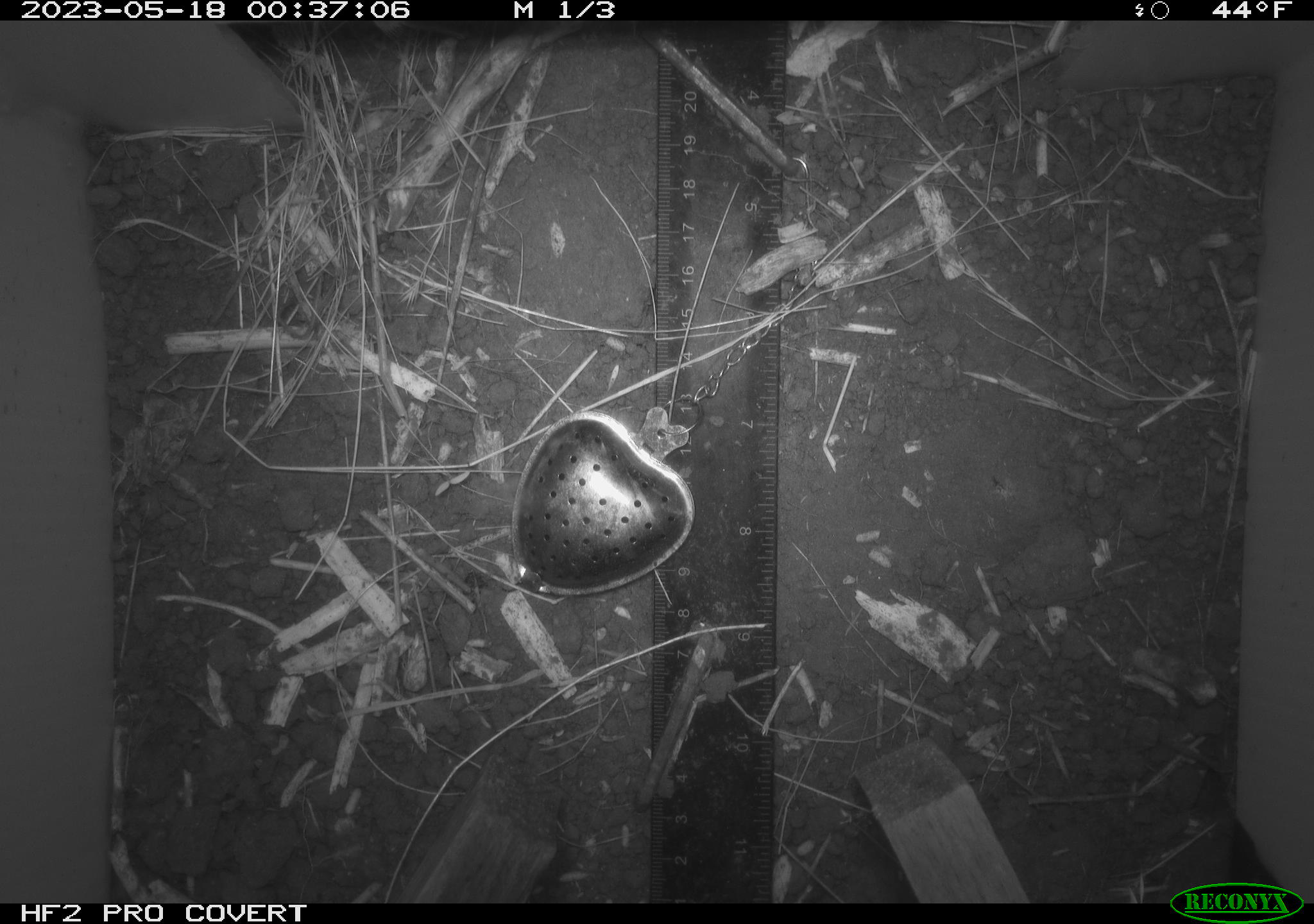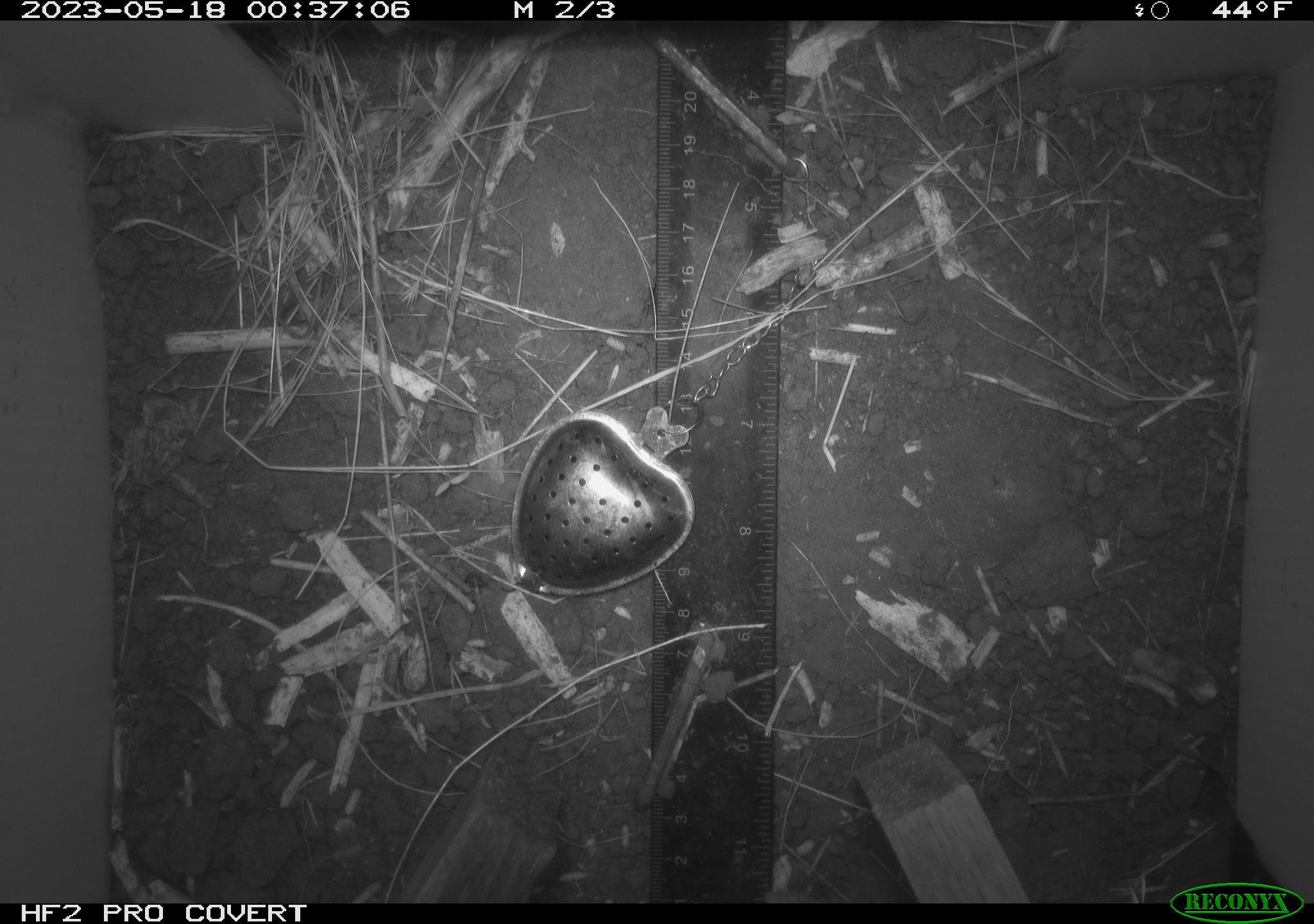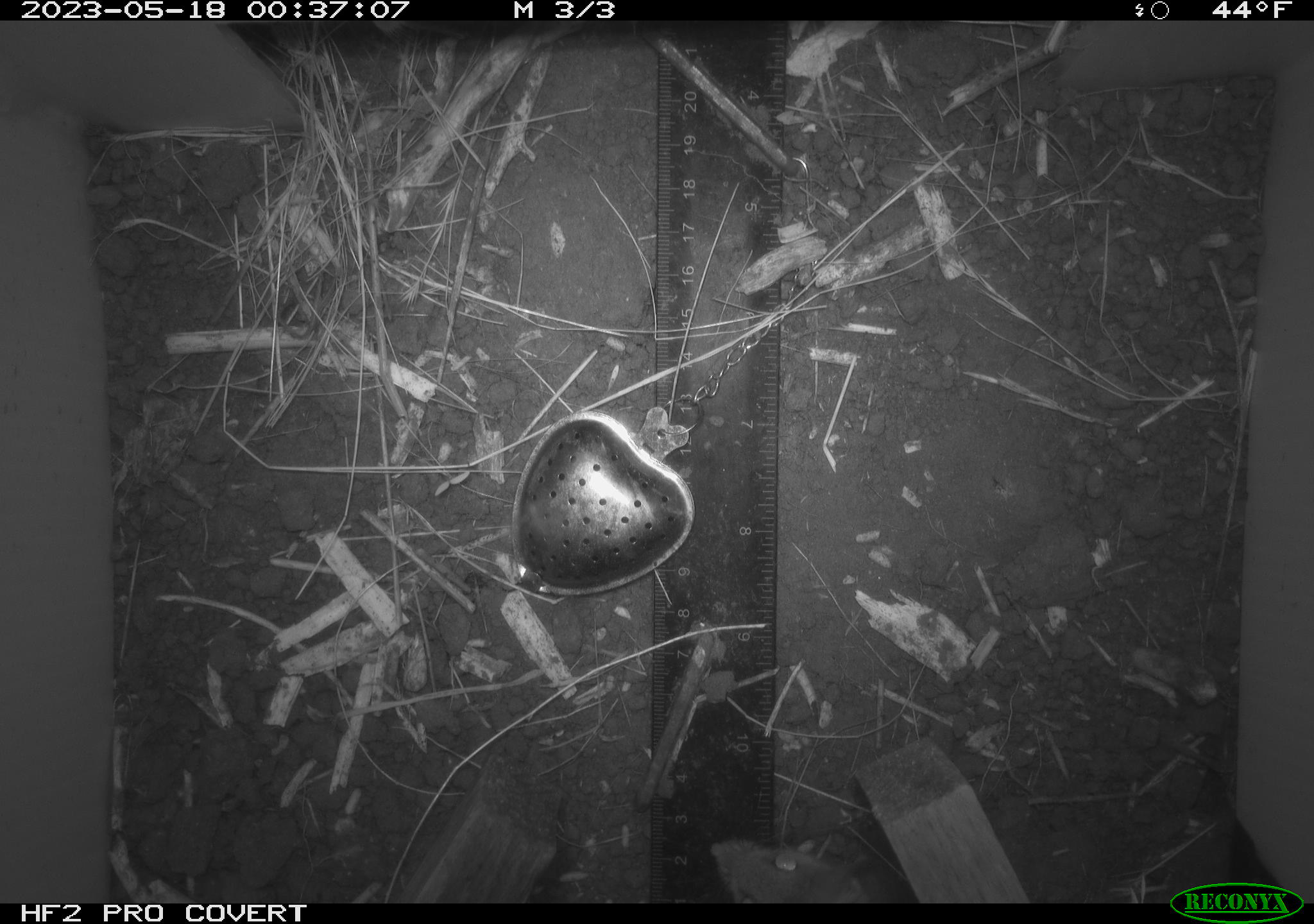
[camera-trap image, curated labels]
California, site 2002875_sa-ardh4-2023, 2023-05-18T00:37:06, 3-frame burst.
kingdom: Animalia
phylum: Chordata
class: Mammalia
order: Rodentia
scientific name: Rodentia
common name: mouse species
Mouse species (Rodentia).